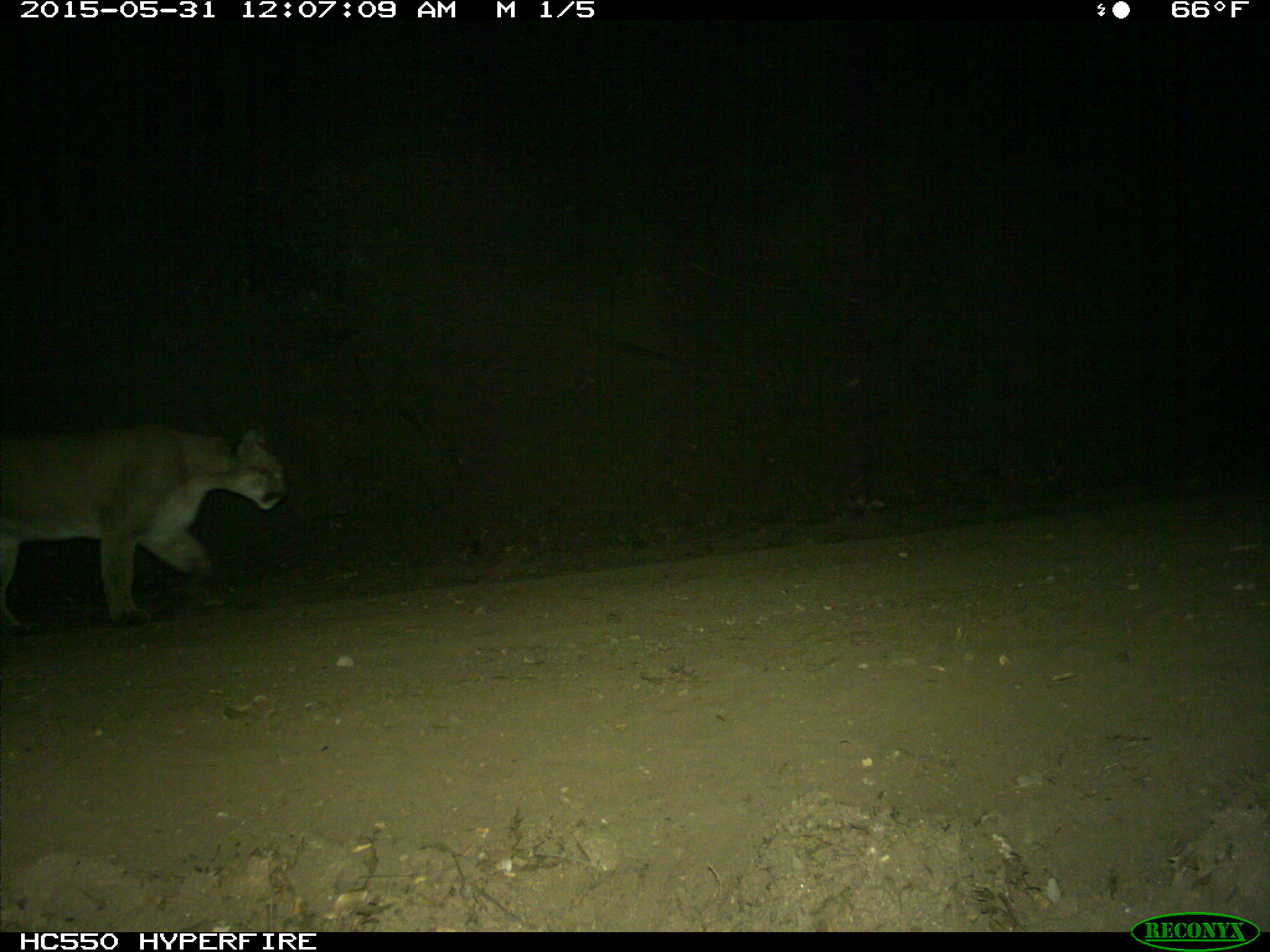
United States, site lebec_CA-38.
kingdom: Animalia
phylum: Chordata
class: Mammalia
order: Carnivora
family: Felidae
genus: Puma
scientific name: Puma concolor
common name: mountain lion